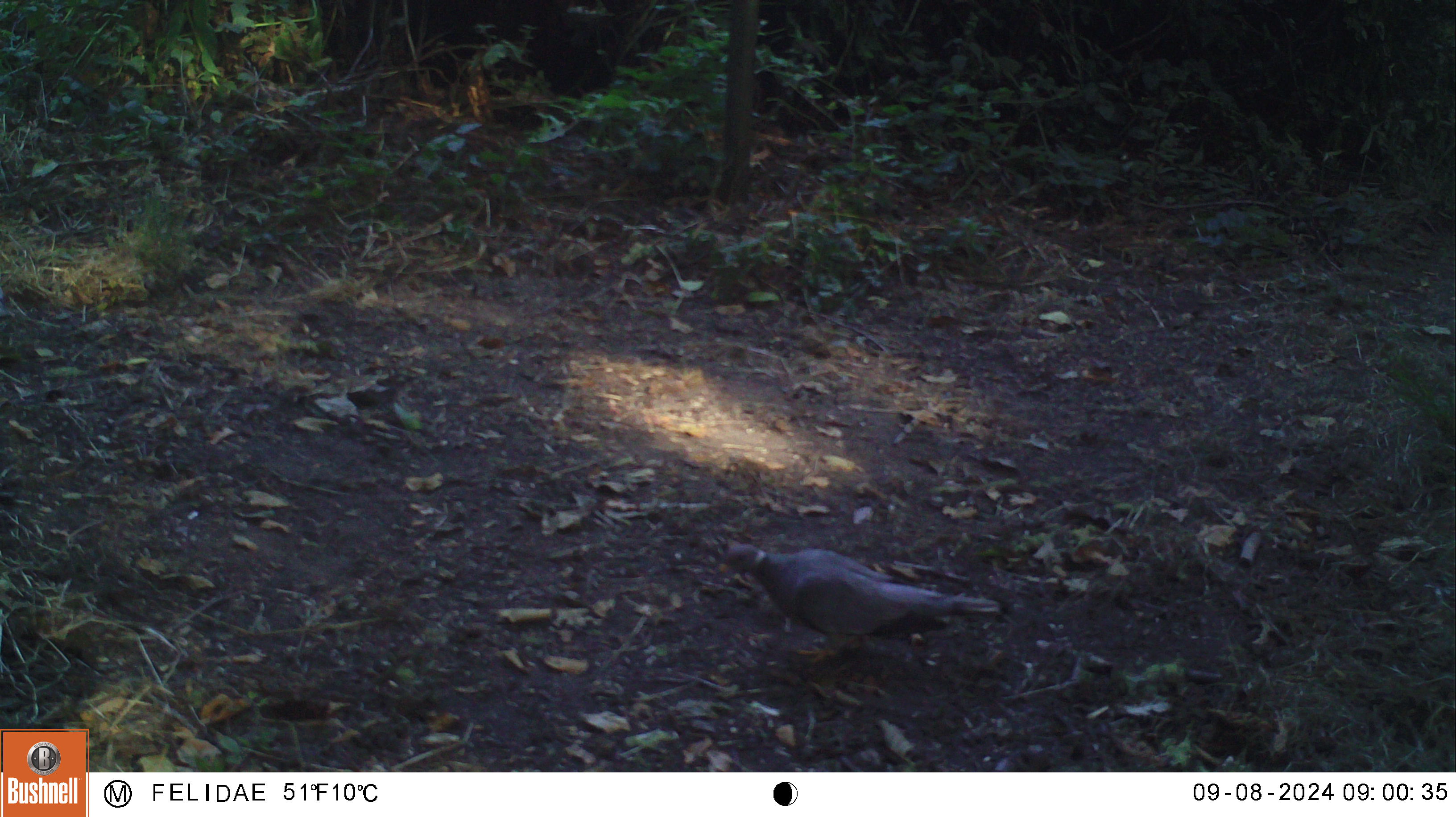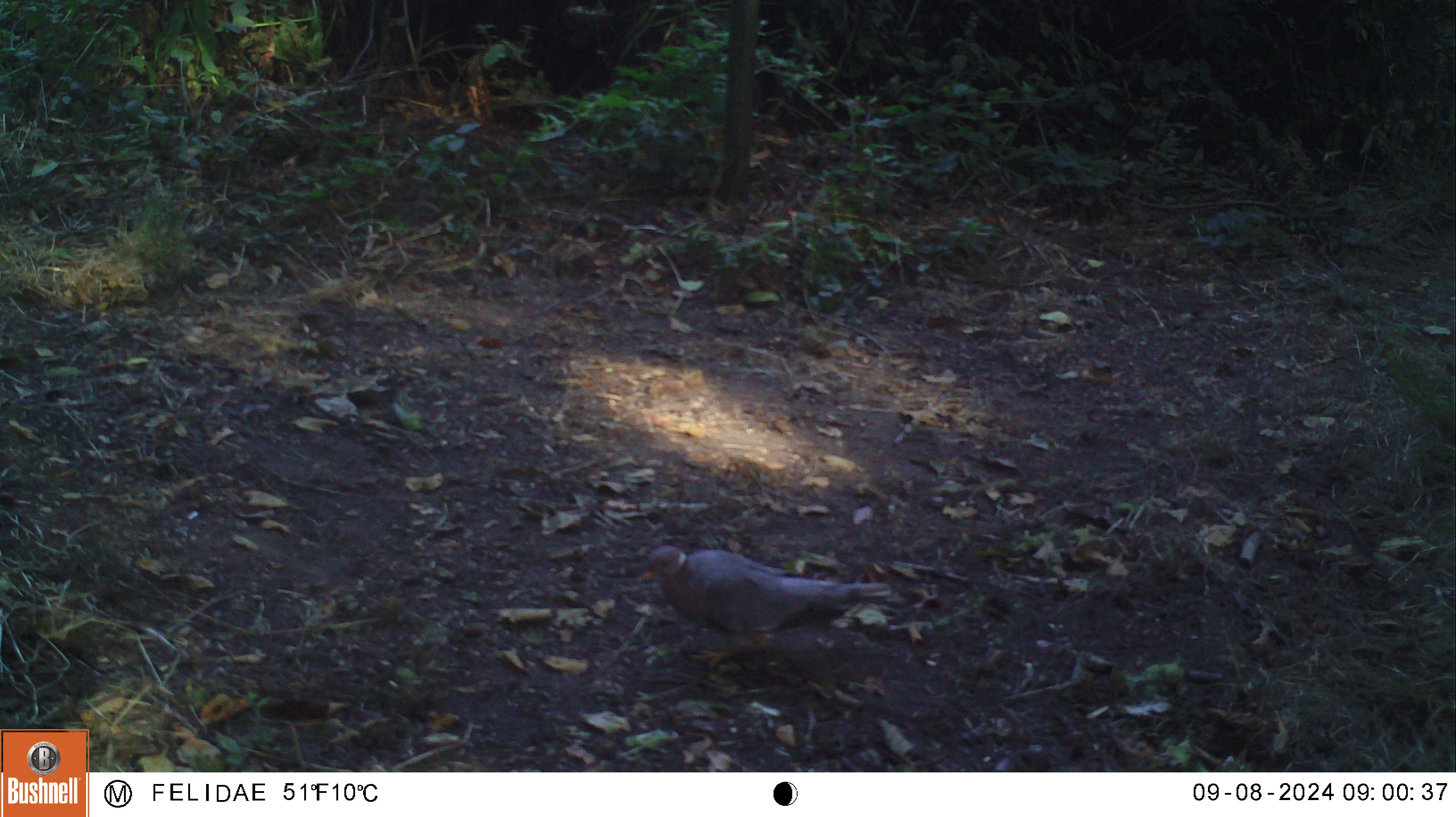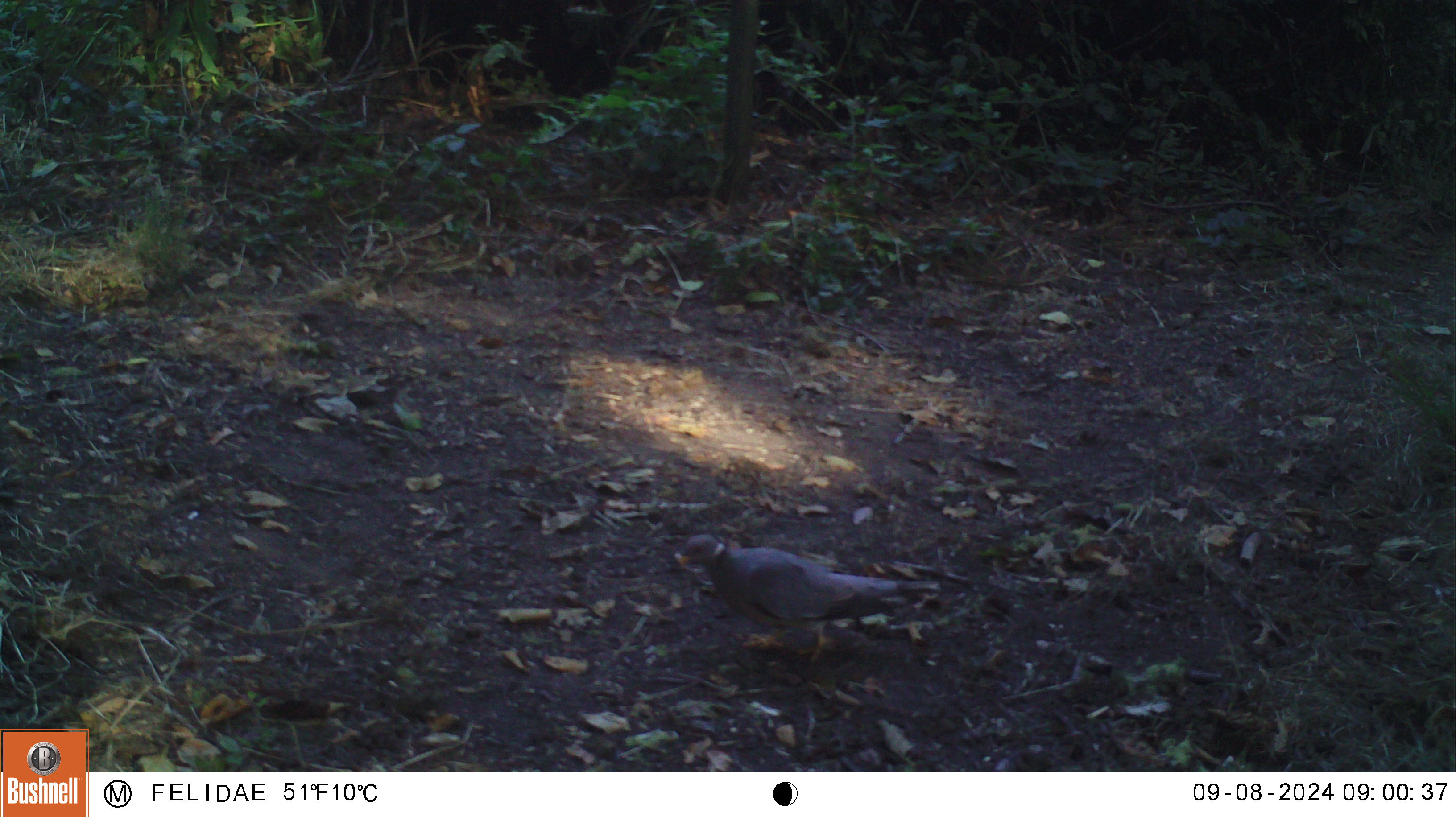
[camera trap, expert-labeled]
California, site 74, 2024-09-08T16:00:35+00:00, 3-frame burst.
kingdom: Animalia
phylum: Chordata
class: Aves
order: Columbiformes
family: Columbidae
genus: Patagioenas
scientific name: Patagioenas fasciata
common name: northern band-tailed pigeon